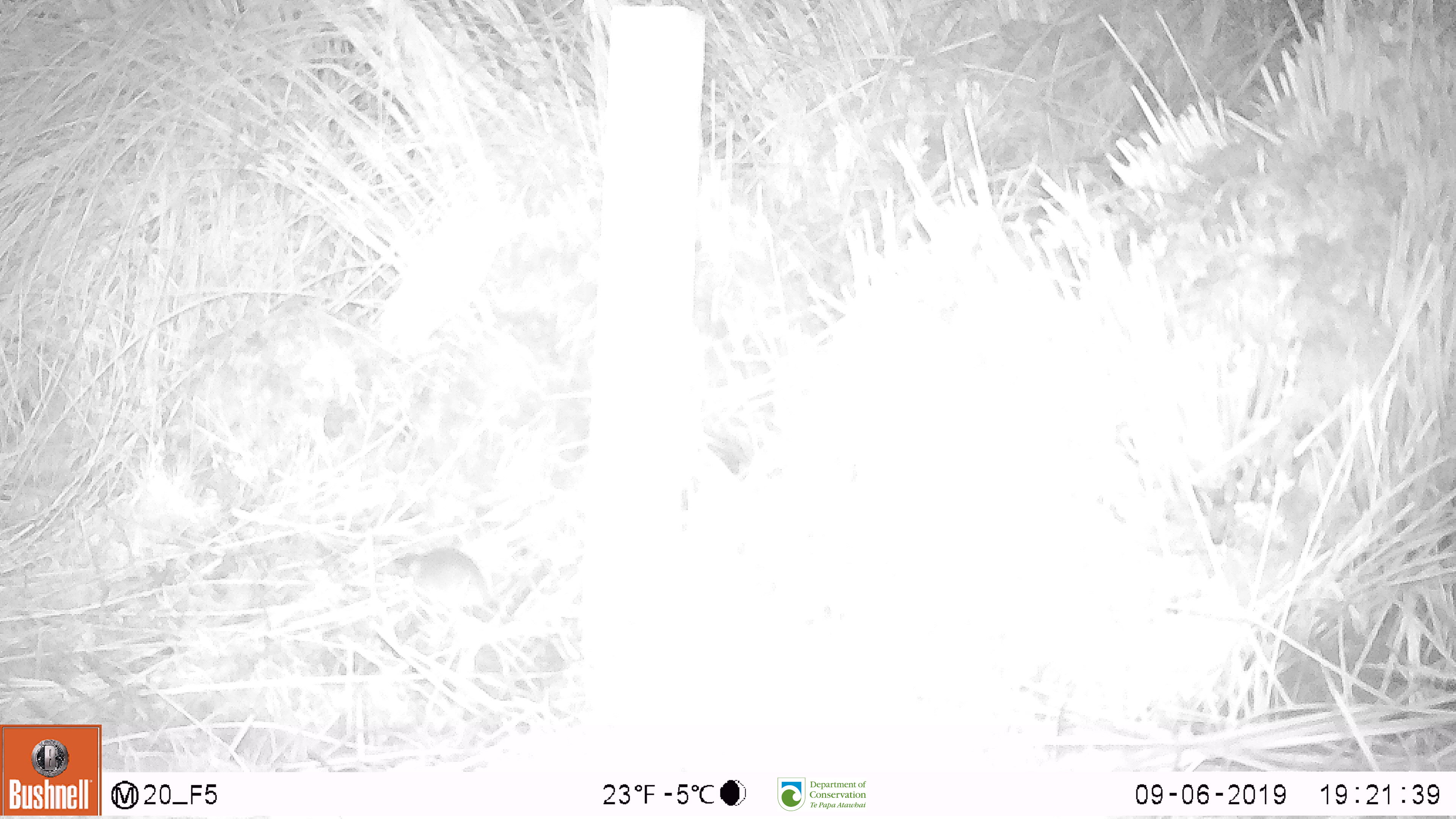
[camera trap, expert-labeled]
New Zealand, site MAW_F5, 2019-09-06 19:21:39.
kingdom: Animalia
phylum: Chordata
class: Mammalia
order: Rodentia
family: Muridae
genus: Mus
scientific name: Mus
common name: mouse